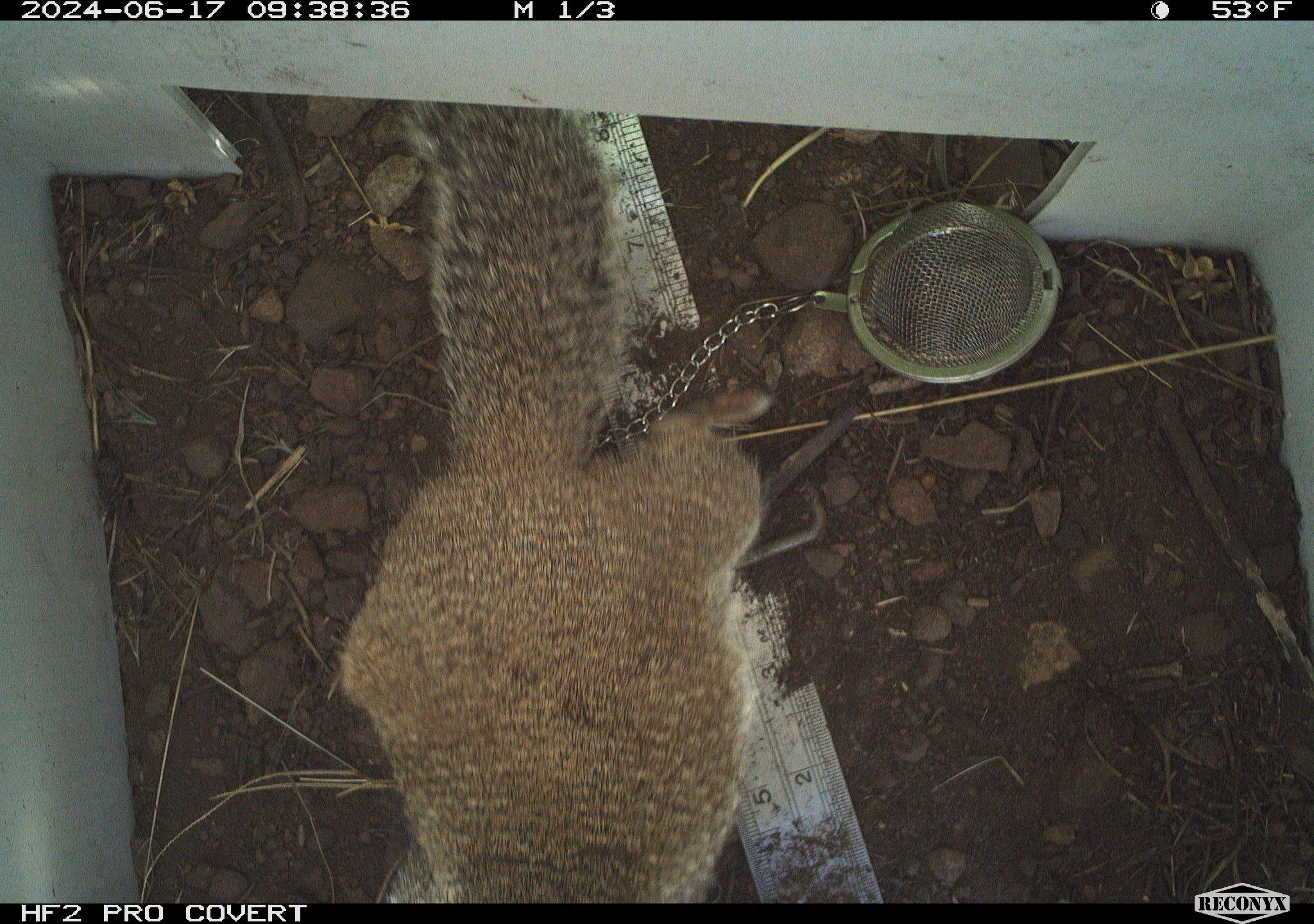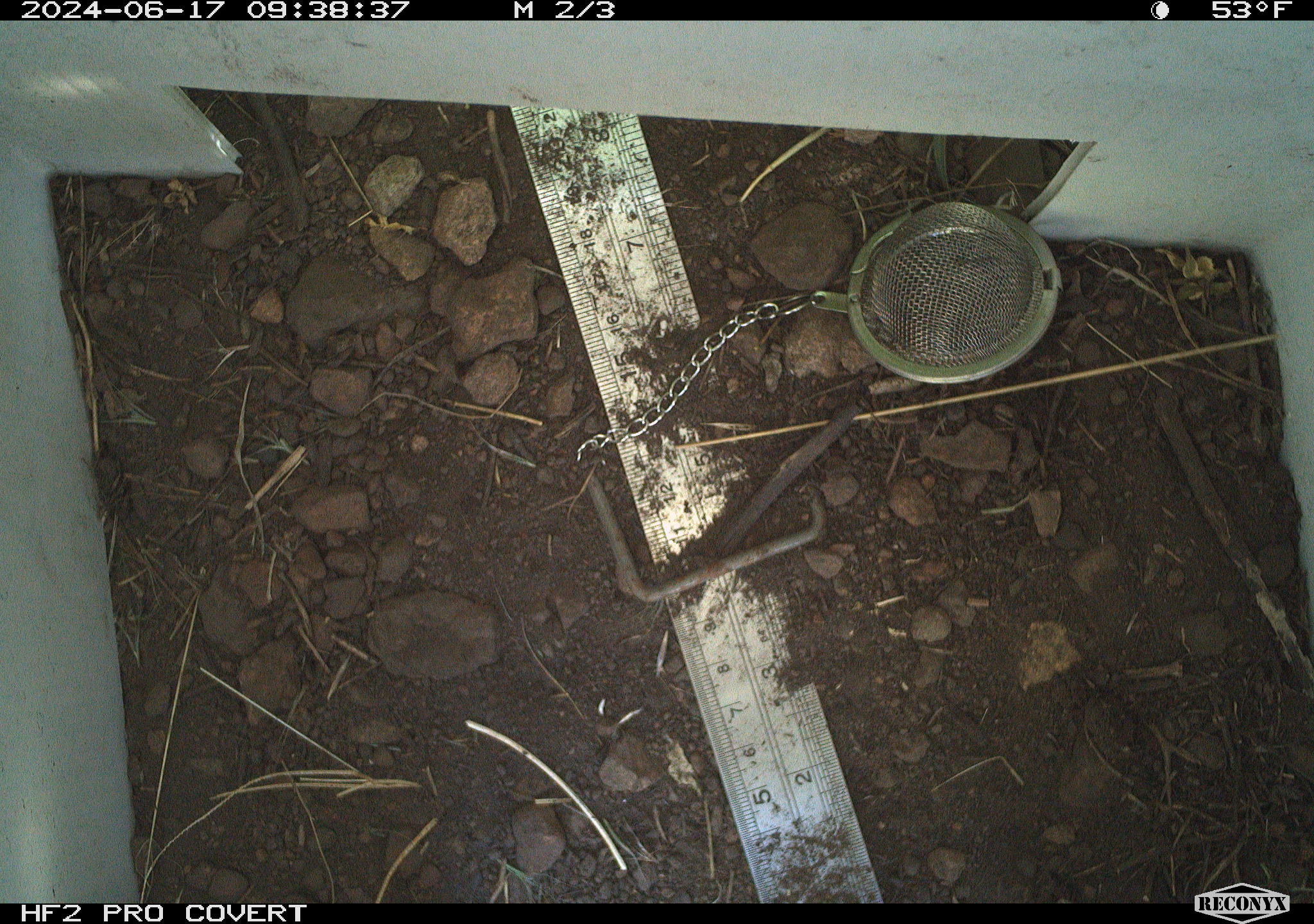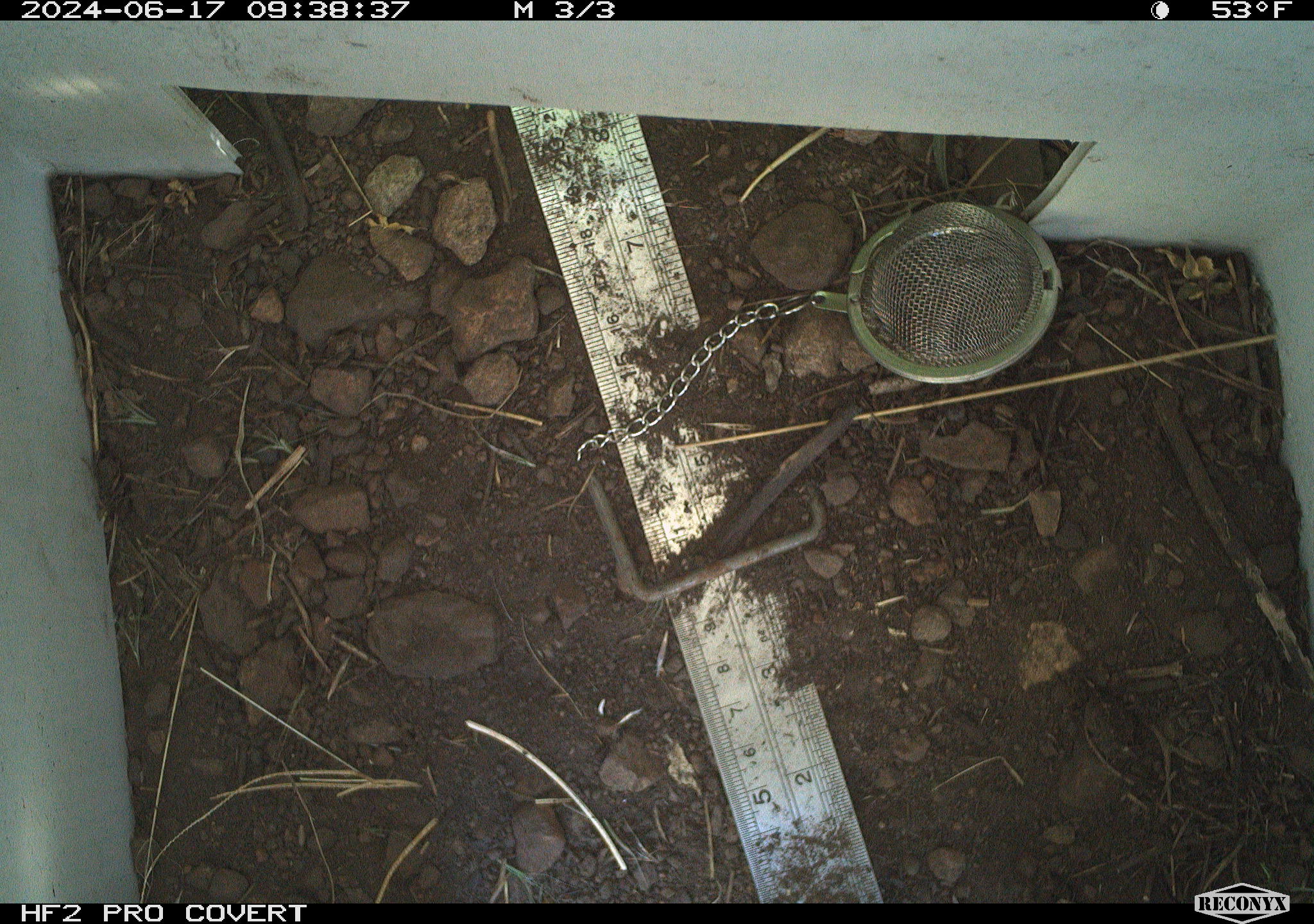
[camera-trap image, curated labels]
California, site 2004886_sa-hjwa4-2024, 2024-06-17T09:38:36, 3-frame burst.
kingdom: Animalia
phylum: Chordata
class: Mammalia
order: Rodentia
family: Sciuridae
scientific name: Sciuridae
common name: squirrels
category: sciuridae family